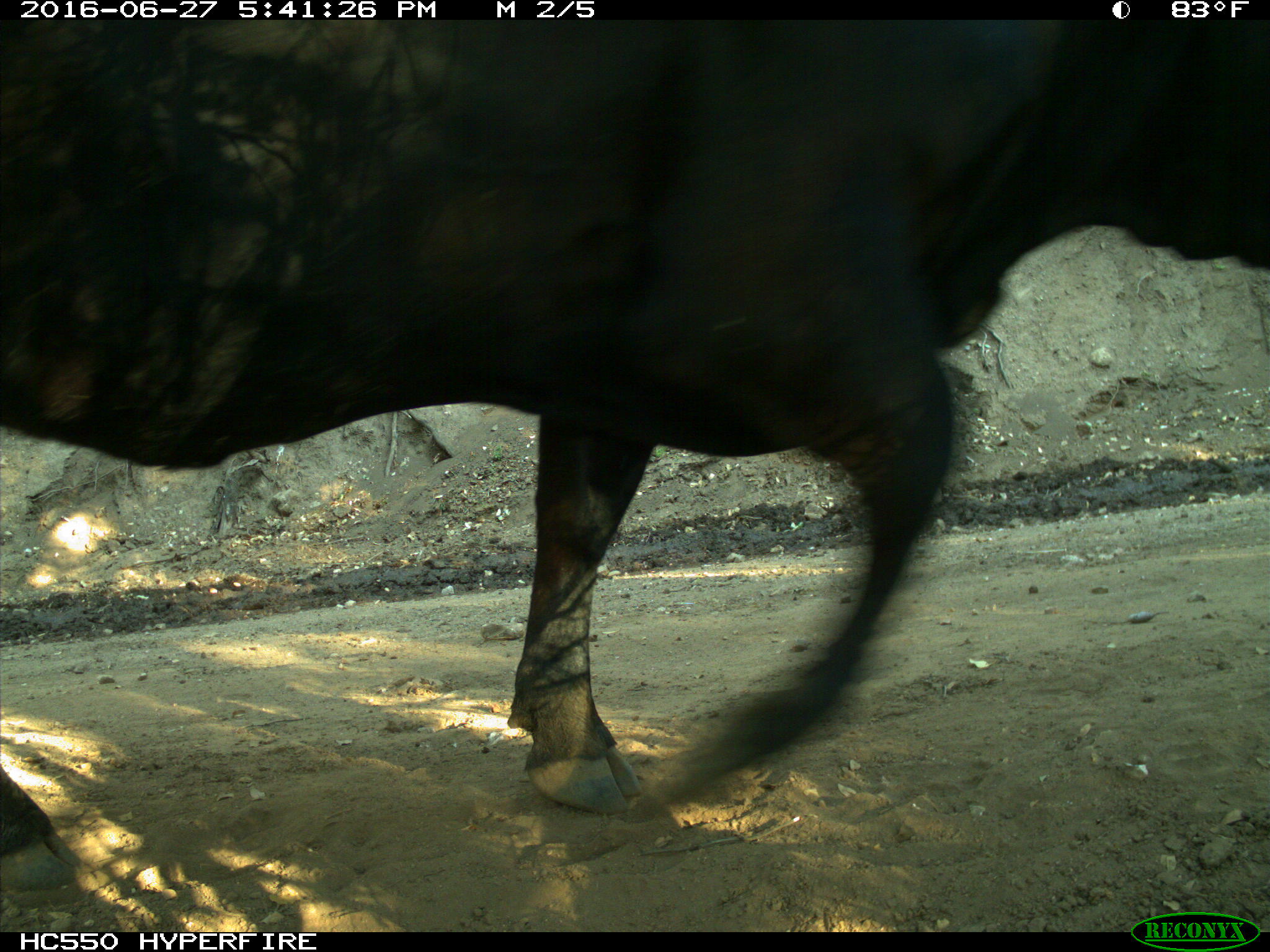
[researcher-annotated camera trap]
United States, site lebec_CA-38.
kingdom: Animalia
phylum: Chordata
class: Mammalia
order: Artiodactyla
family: Bovidae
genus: Bos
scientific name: Bos taurus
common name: domestic cow